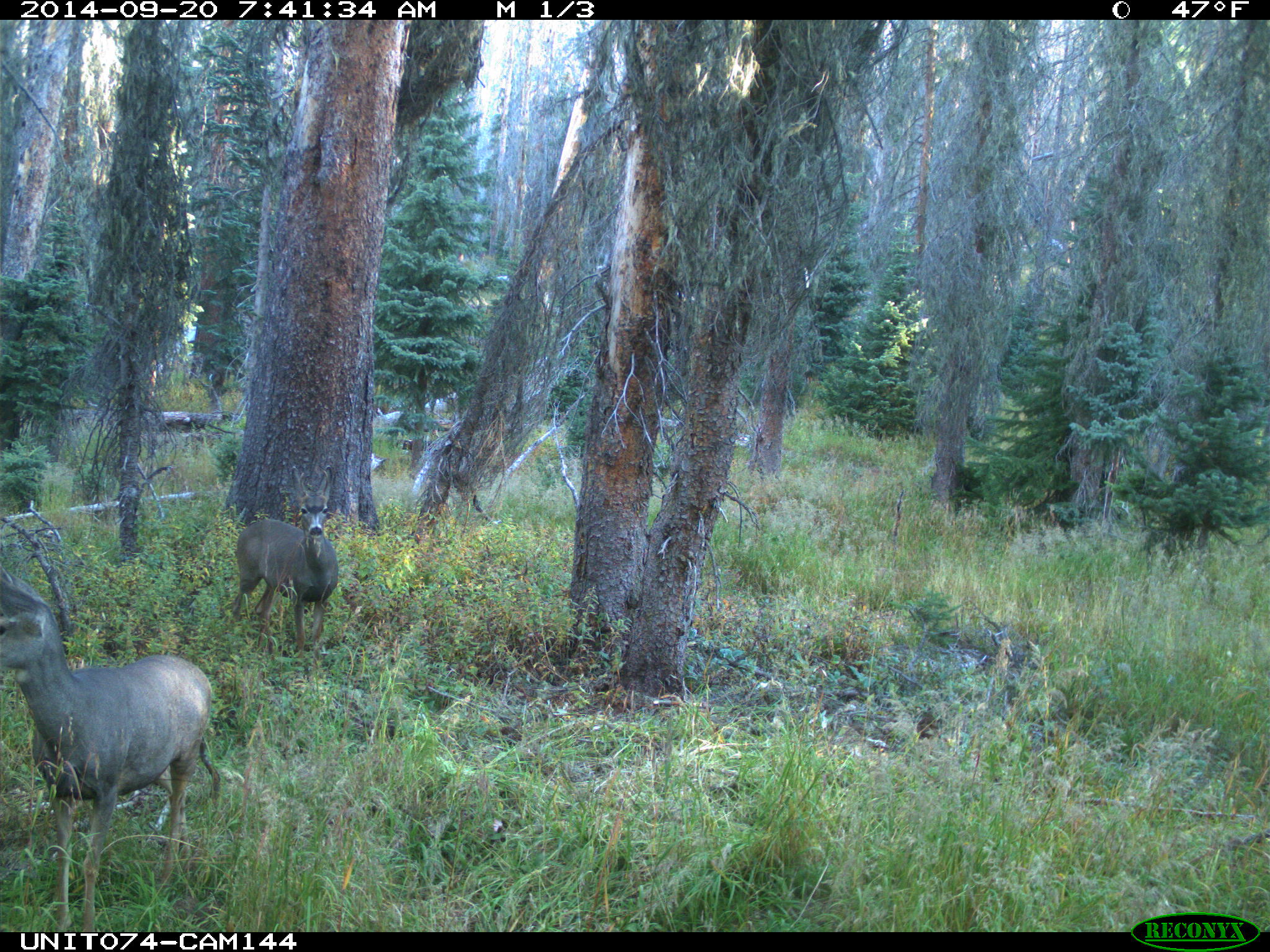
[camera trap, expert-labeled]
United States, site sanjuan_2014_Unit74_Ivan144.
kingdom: Animalia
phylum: Chordata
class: Mammalia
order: Artiodactyla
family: Cervidae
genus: Odocoileus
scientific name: Odocoileus hemionus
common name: mule deer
Odocoileus hemionus (mule deer).